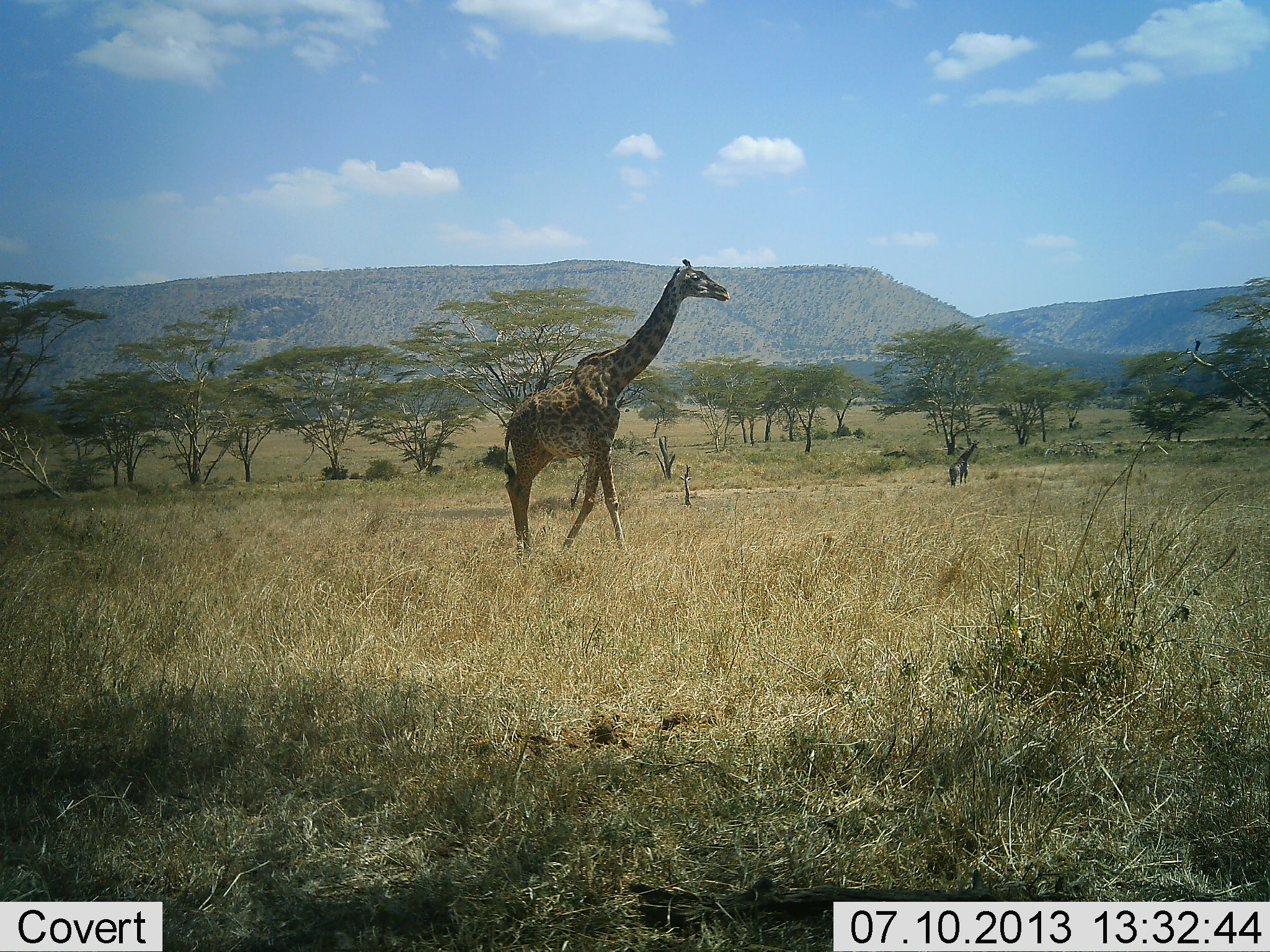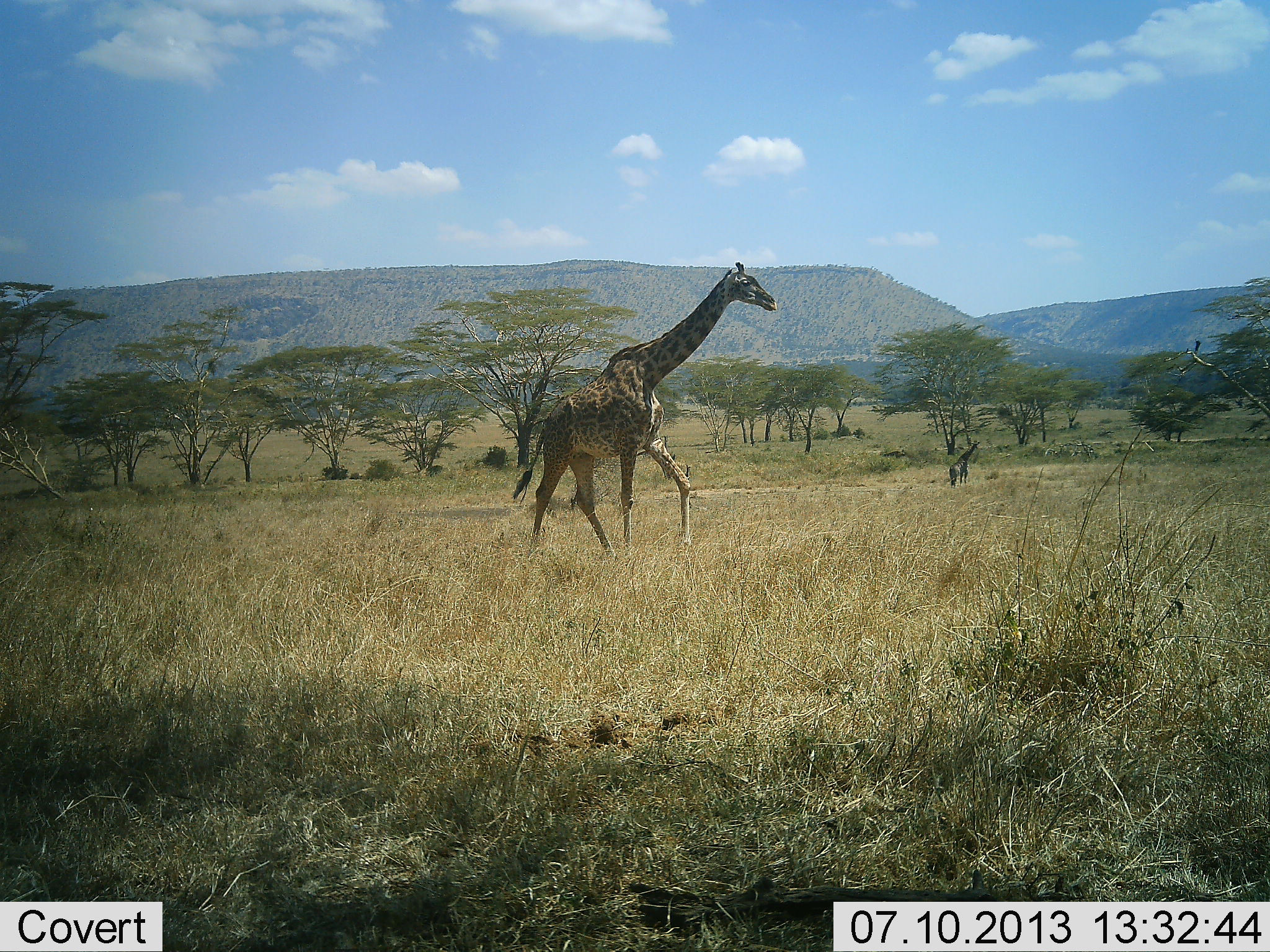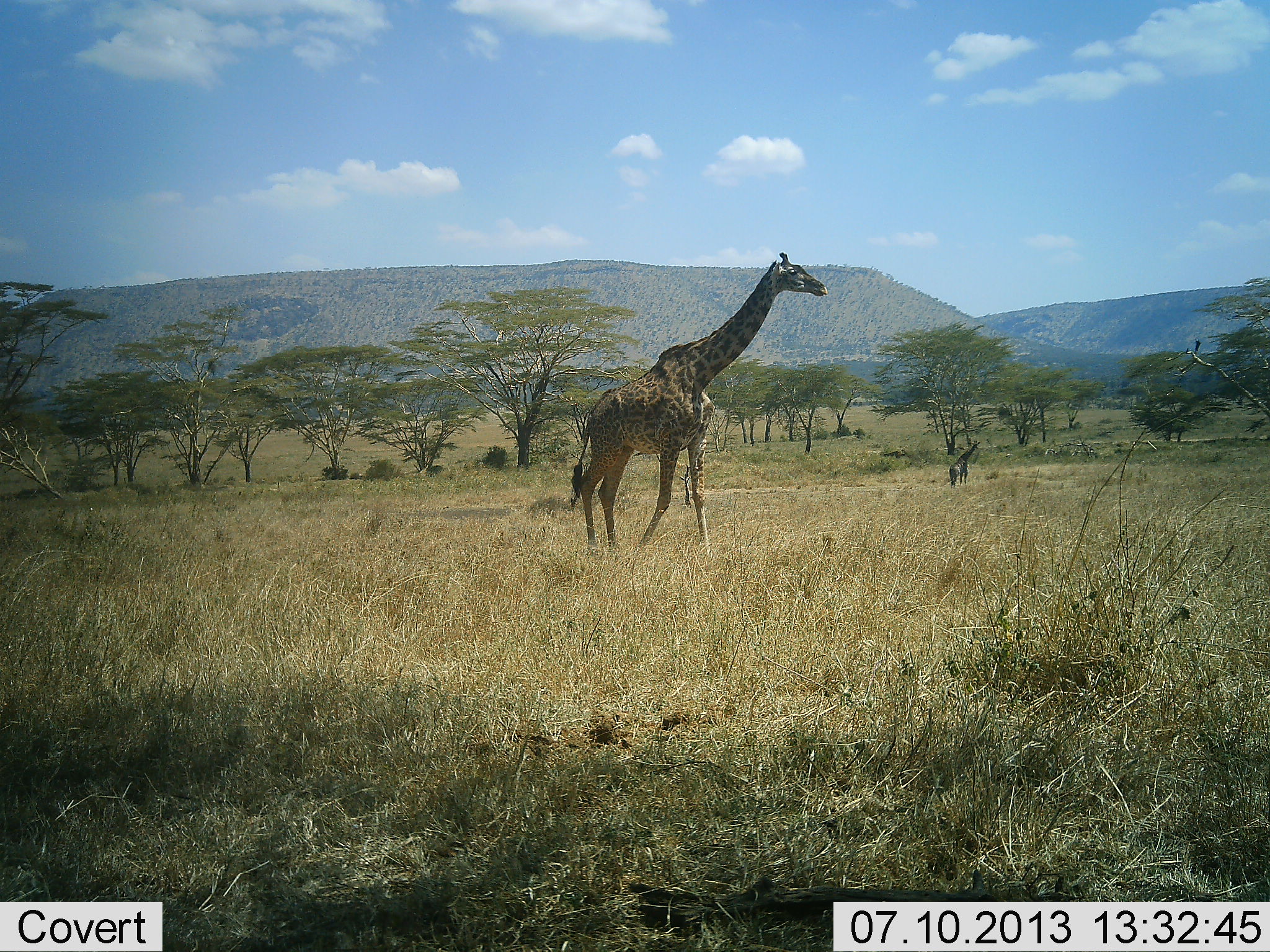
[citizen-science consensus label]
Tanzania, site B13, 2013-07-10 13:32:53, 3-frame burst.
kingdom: Animalia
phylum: Chordata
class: Mammalia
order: Artiodactyla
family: Giraffidae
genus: Giraffa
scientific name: Giraffa camelopardalis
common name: giraffe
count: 1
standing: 0%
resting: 0%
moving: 100%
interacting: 0%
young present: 0%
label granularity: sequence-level